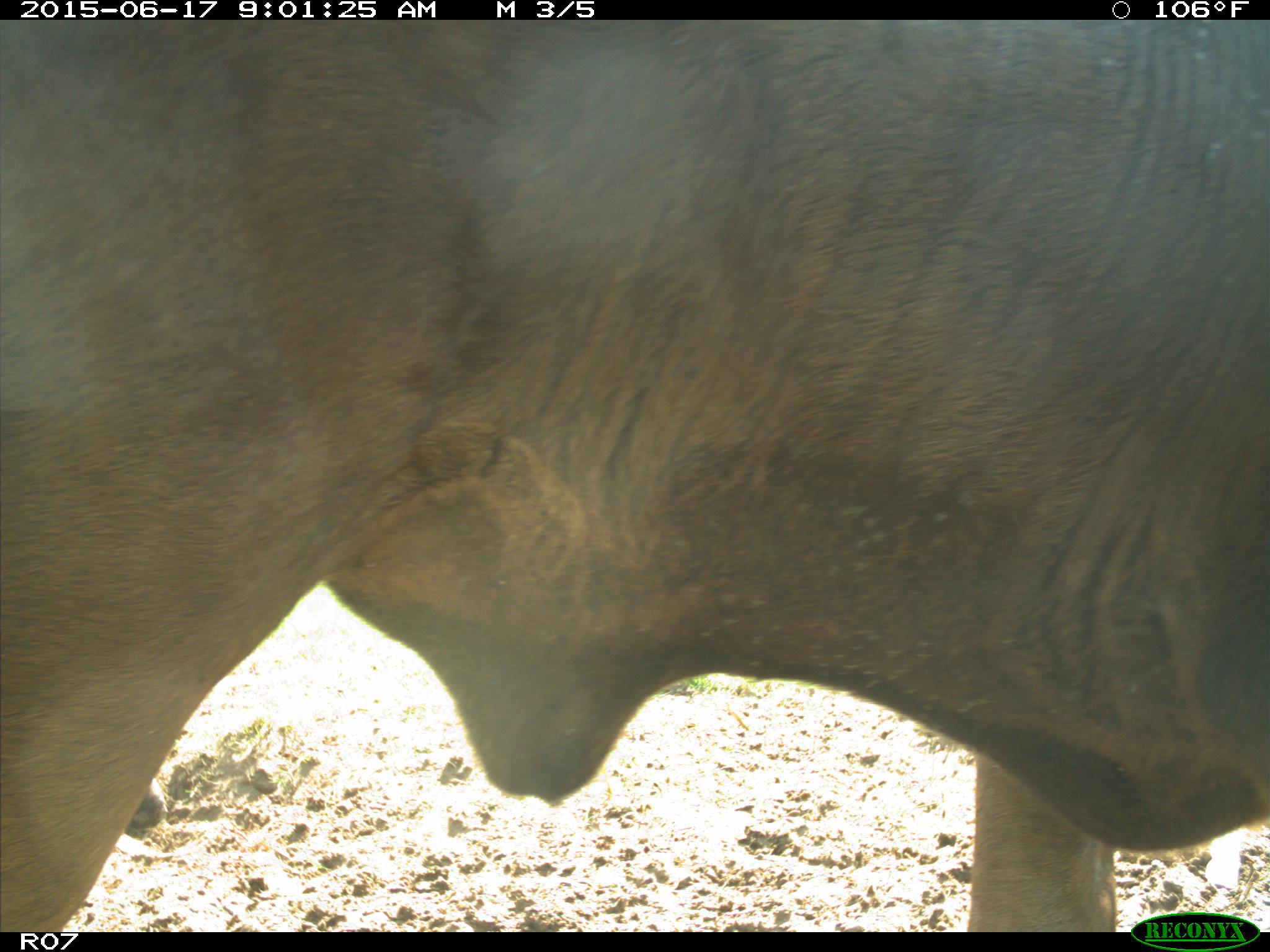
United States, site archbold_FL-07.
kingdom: Animalia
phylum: Chordata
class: Mammalia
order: Artiodactyla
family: Bovidae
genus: Bos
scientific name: Bos taurus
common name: domestic cow